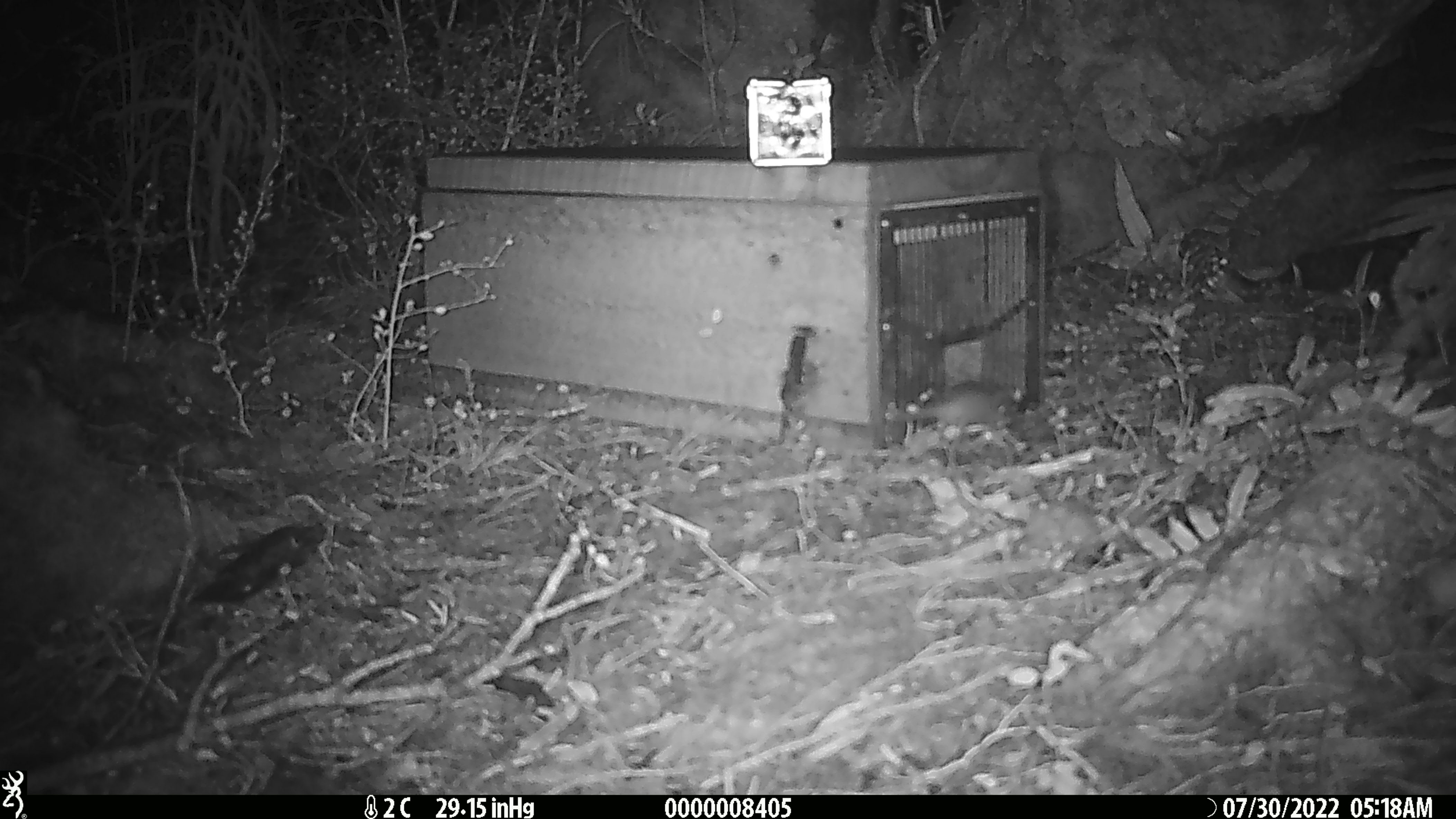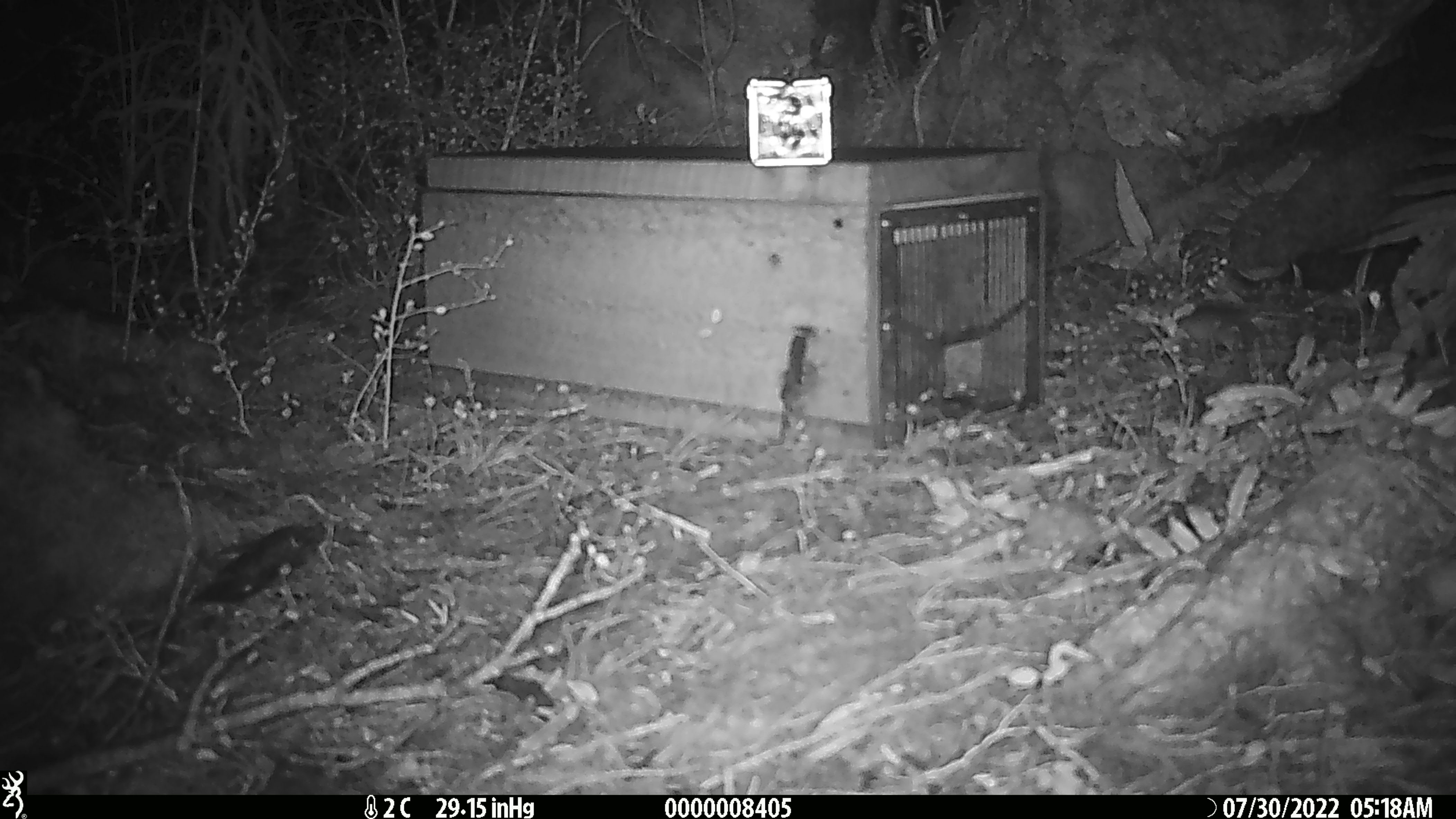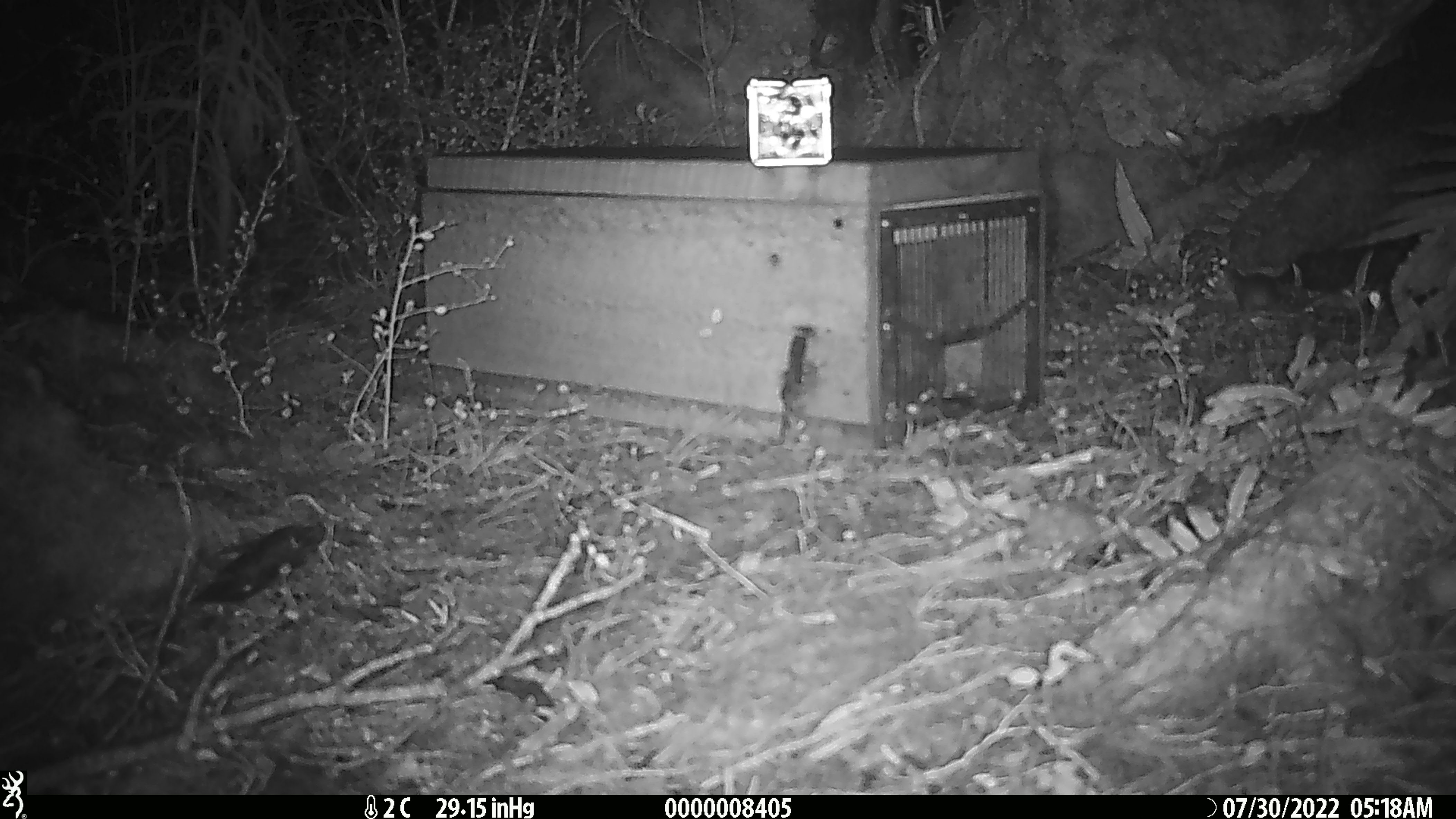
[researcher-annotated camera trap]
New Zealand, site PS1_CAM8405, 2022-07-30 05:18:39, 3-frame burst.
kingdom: Animalia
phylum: Chordata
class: Mammalia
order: Rodentia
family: Muridae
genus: Mus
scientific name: Mus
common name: mouse